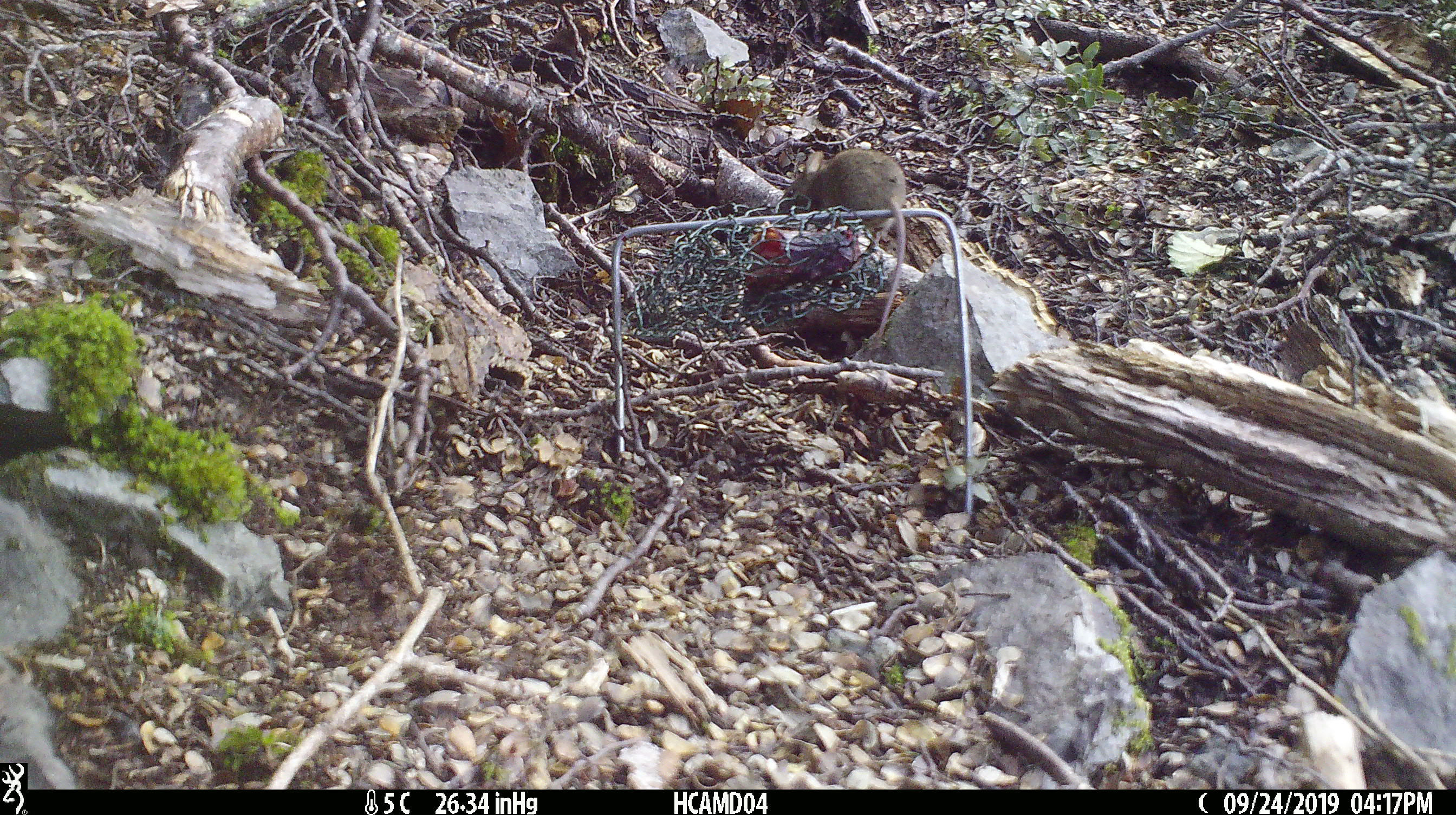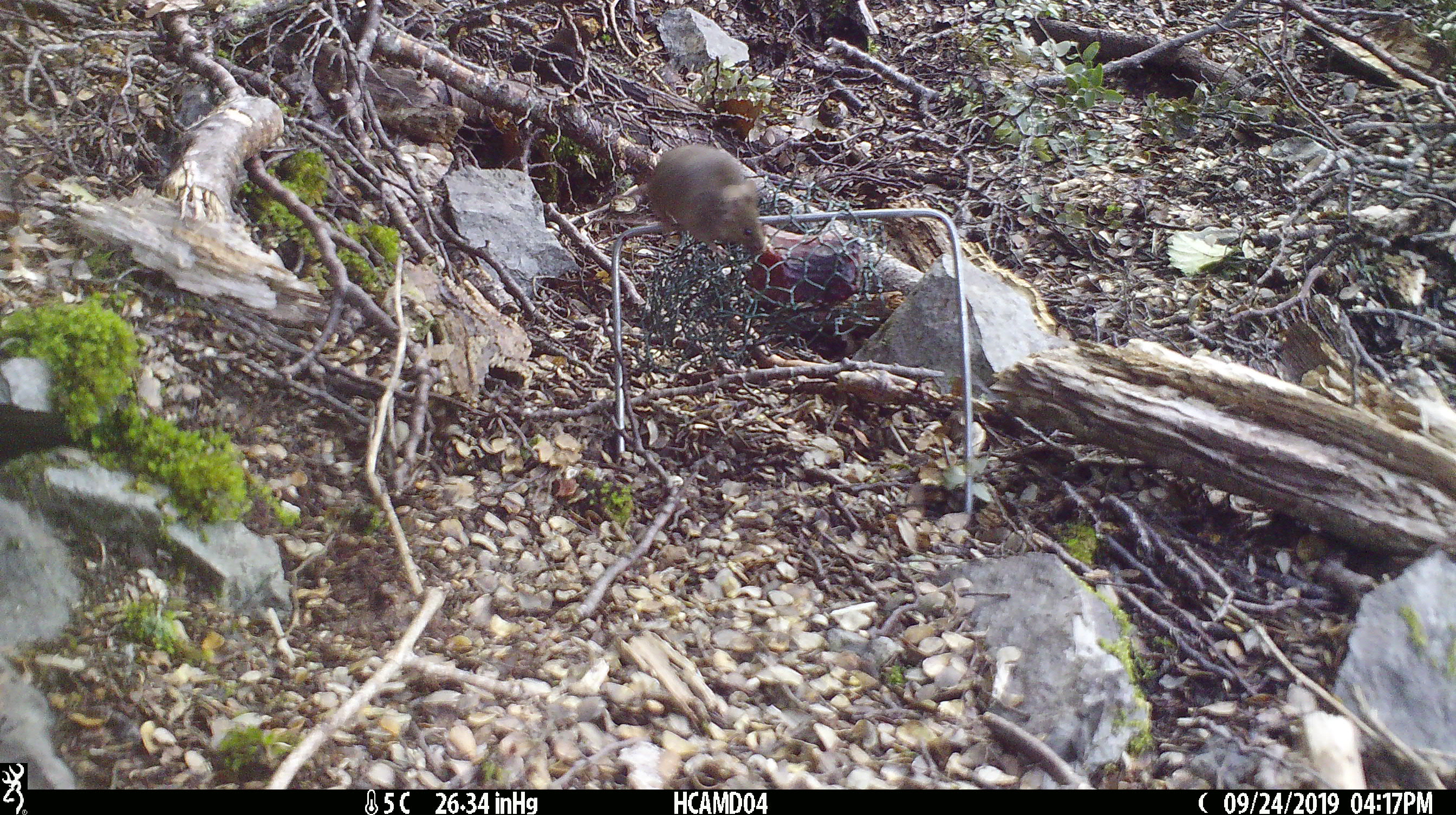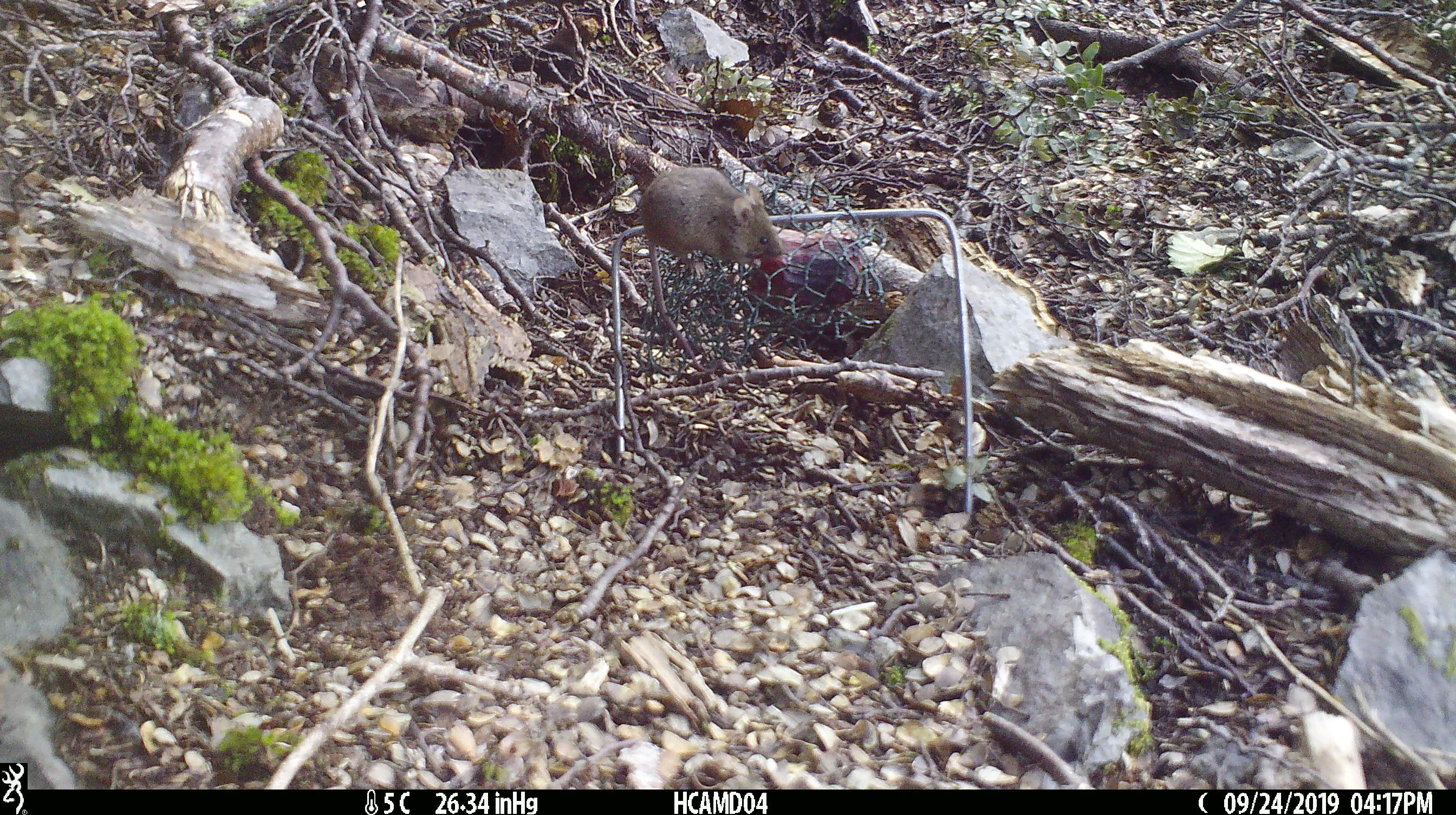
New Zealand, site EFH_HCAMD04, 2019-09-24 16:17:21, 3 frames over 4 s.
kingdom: Animalia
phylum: Chordata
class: Mammalia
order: Rodentia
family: Muridae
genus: Mus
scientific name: Mus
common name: mouse